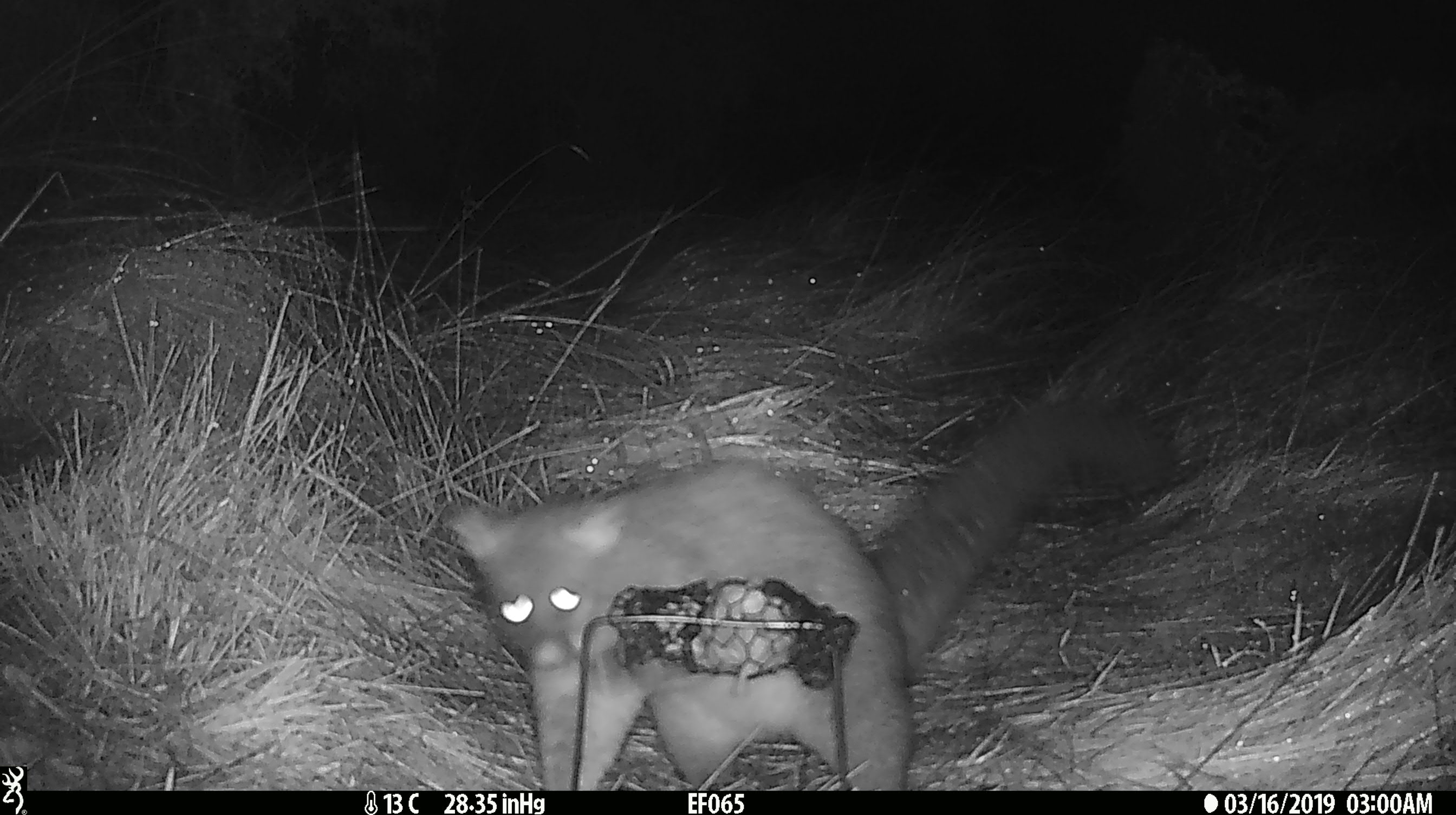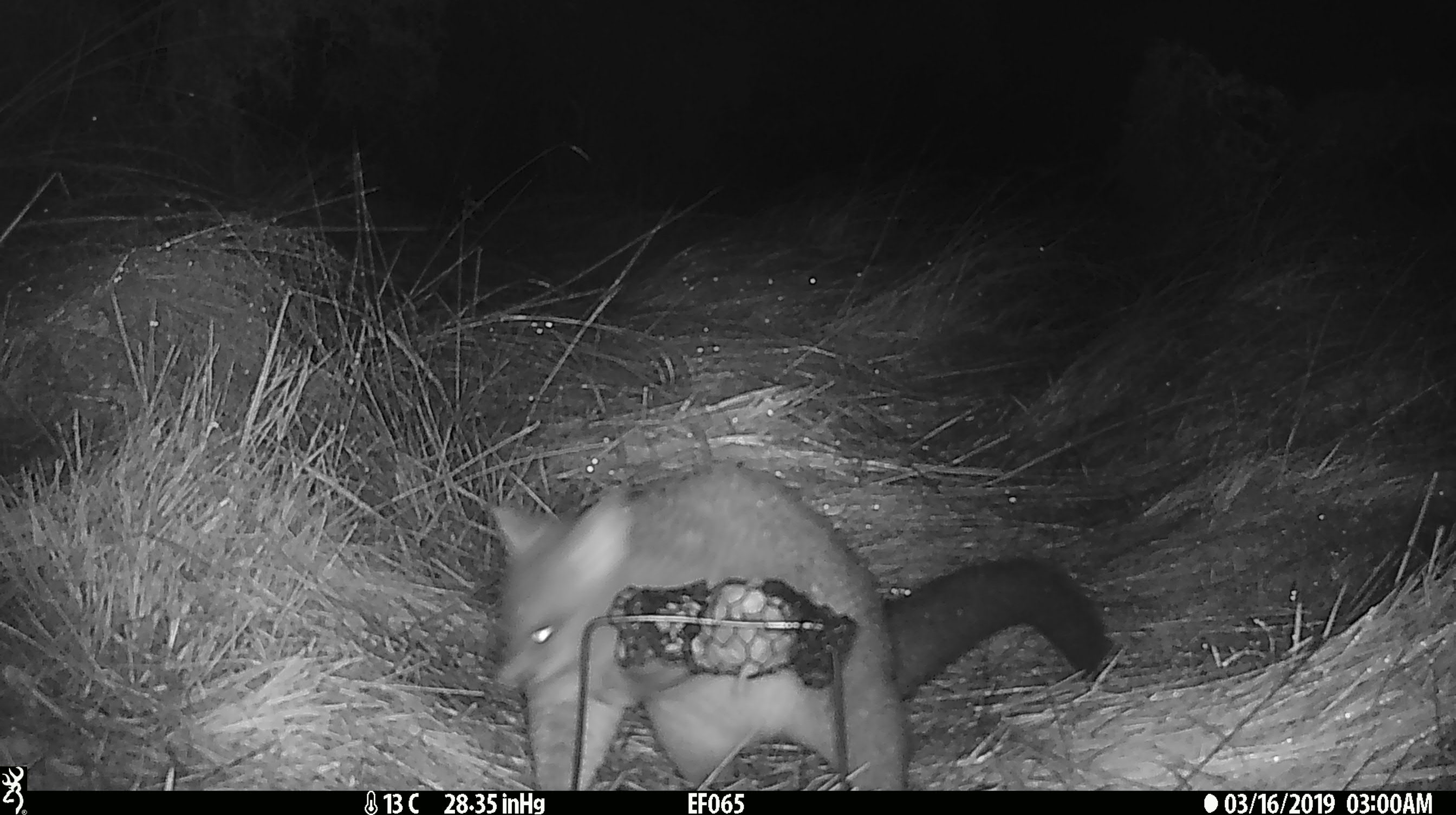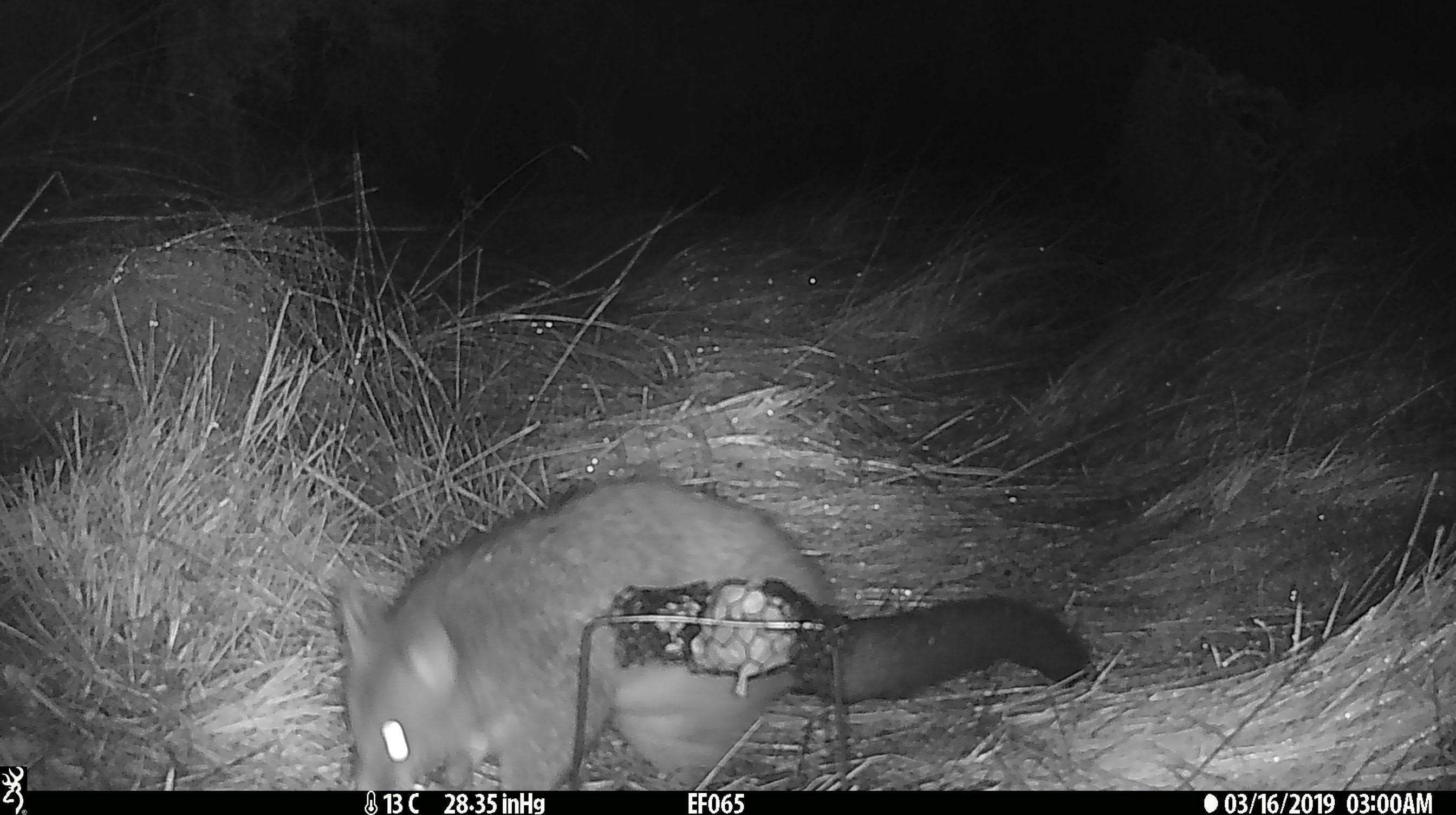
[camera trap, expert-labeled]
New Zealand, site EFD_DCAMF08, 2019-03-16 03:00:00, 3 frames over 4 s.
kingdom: Animalia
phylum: Chordata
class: Mammalia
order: Diprotodontia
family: Phalangeridae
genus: Trichosurus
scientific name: Trichosurus vulpecula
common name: common brushtail possum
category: possum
Possum (common brushtail possum) (Trichosurus vulpecula).